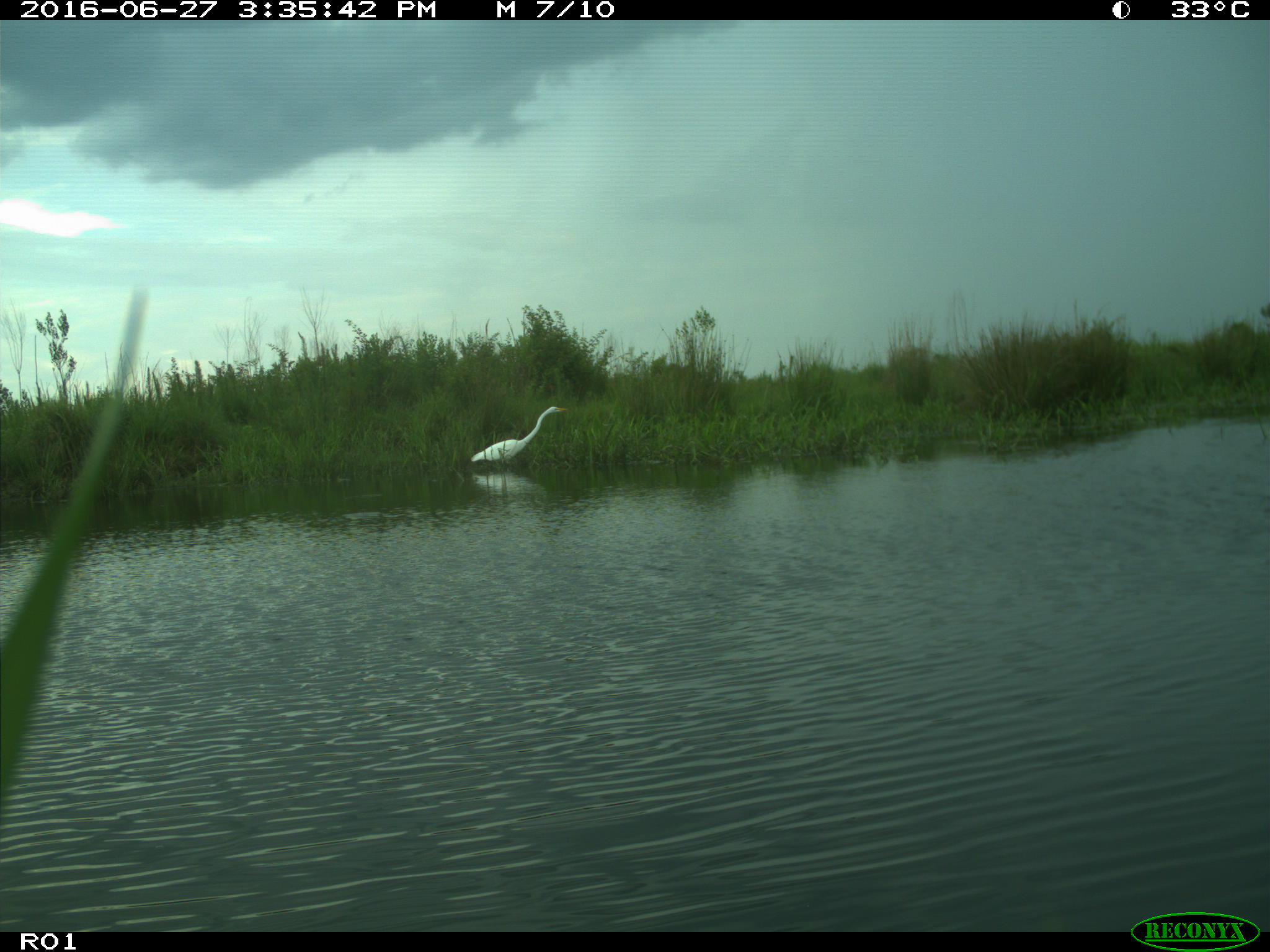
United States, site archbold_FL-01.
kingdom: Animalia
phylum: Chordata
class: Aves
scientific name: Aves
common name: birds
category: unidentified bird